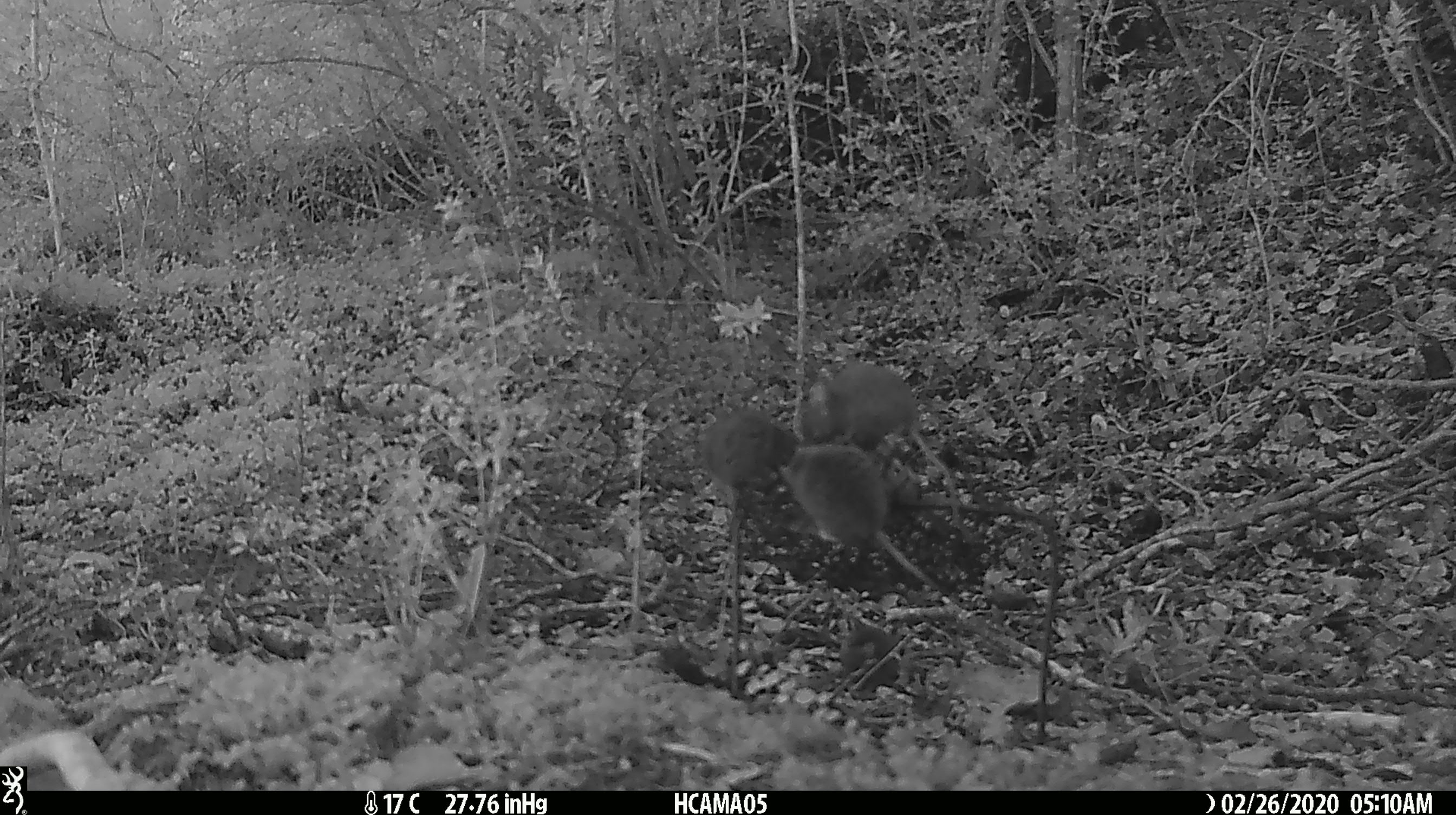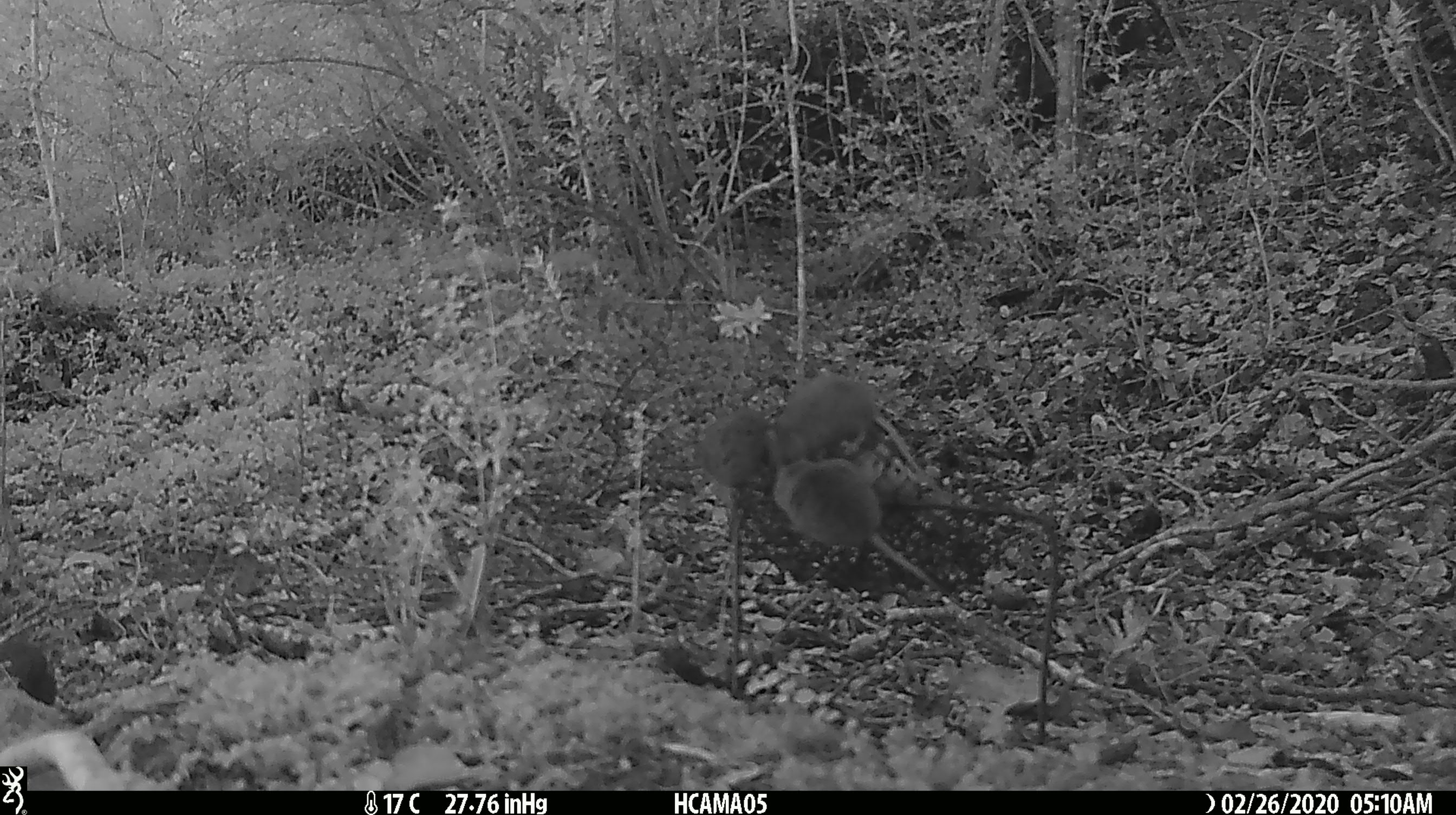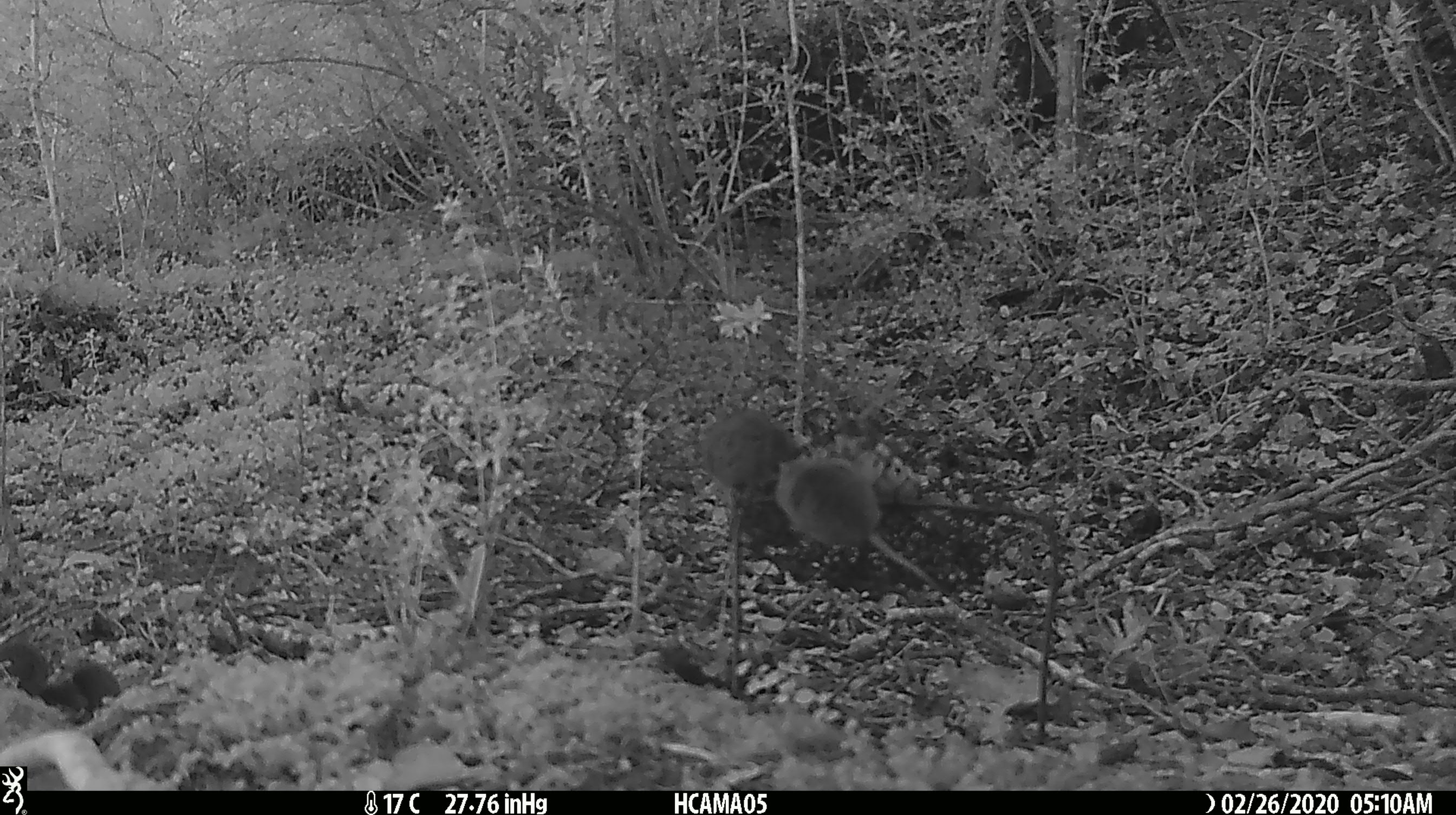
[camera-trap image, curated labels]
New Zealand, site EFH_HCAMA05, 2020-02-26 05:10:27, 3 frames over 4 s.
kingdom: Animalia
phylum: Chordata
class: Mammalia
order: Rodentia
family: Muridae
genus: Mus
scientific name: Mus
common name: mouse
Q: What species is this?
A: Mouse (Mus).